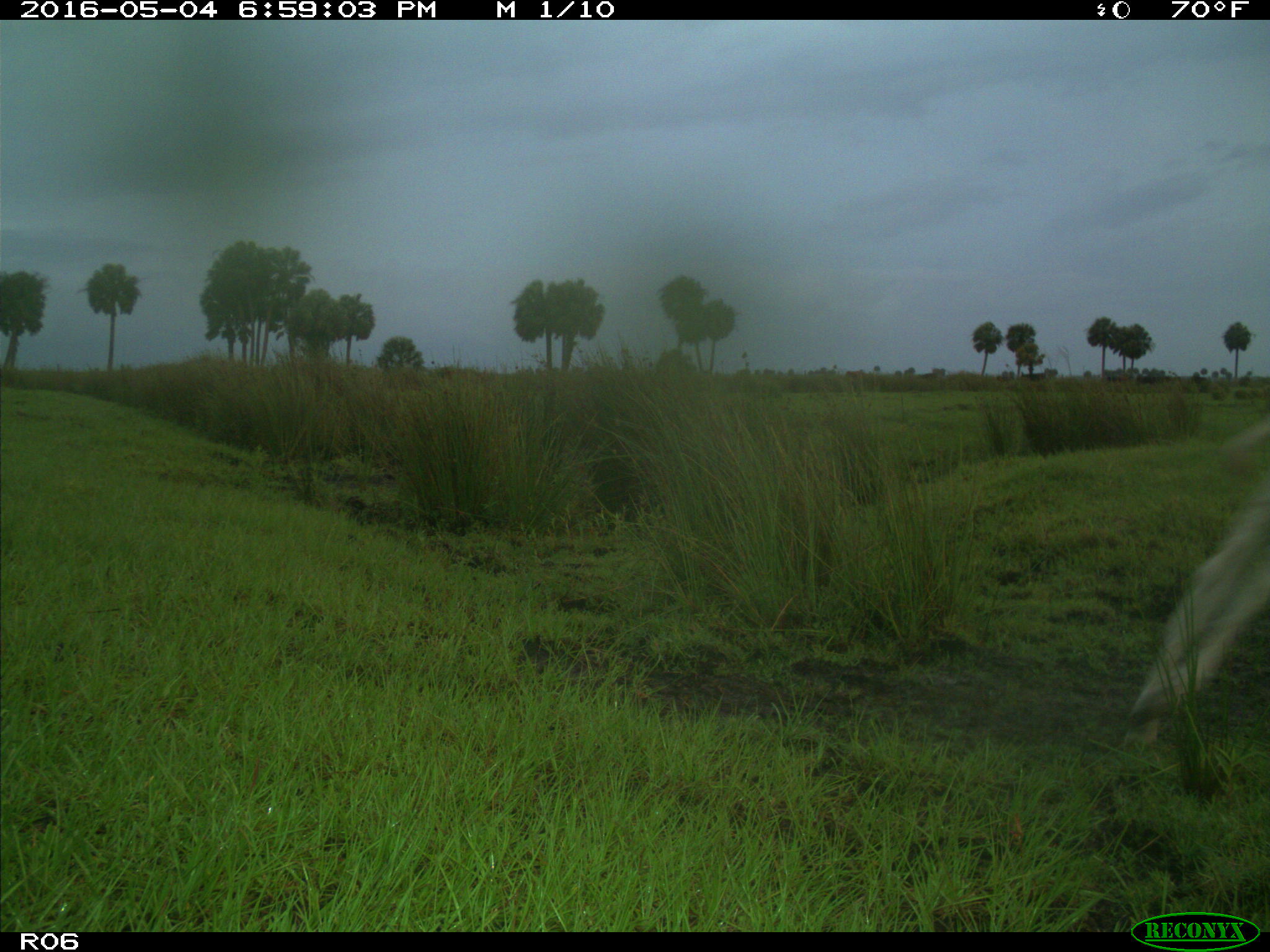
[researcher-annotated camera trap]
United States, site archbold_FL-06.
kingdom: Animalia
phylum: Chordata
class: Mammalia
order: Artiodactyla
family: Bovidae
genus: Bos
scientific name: Bos taurus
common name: domestic cow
Bos taurus (domestic cow).